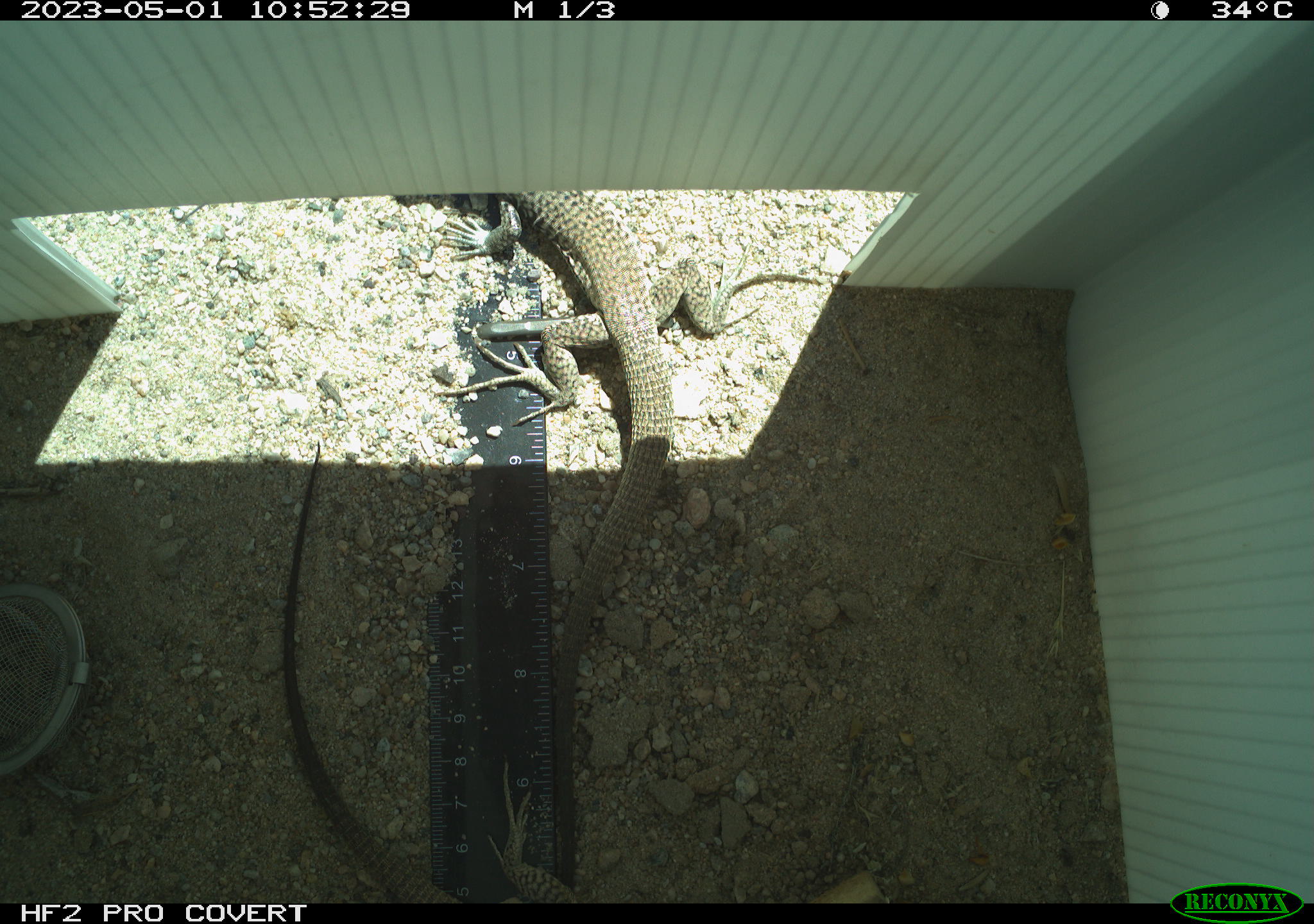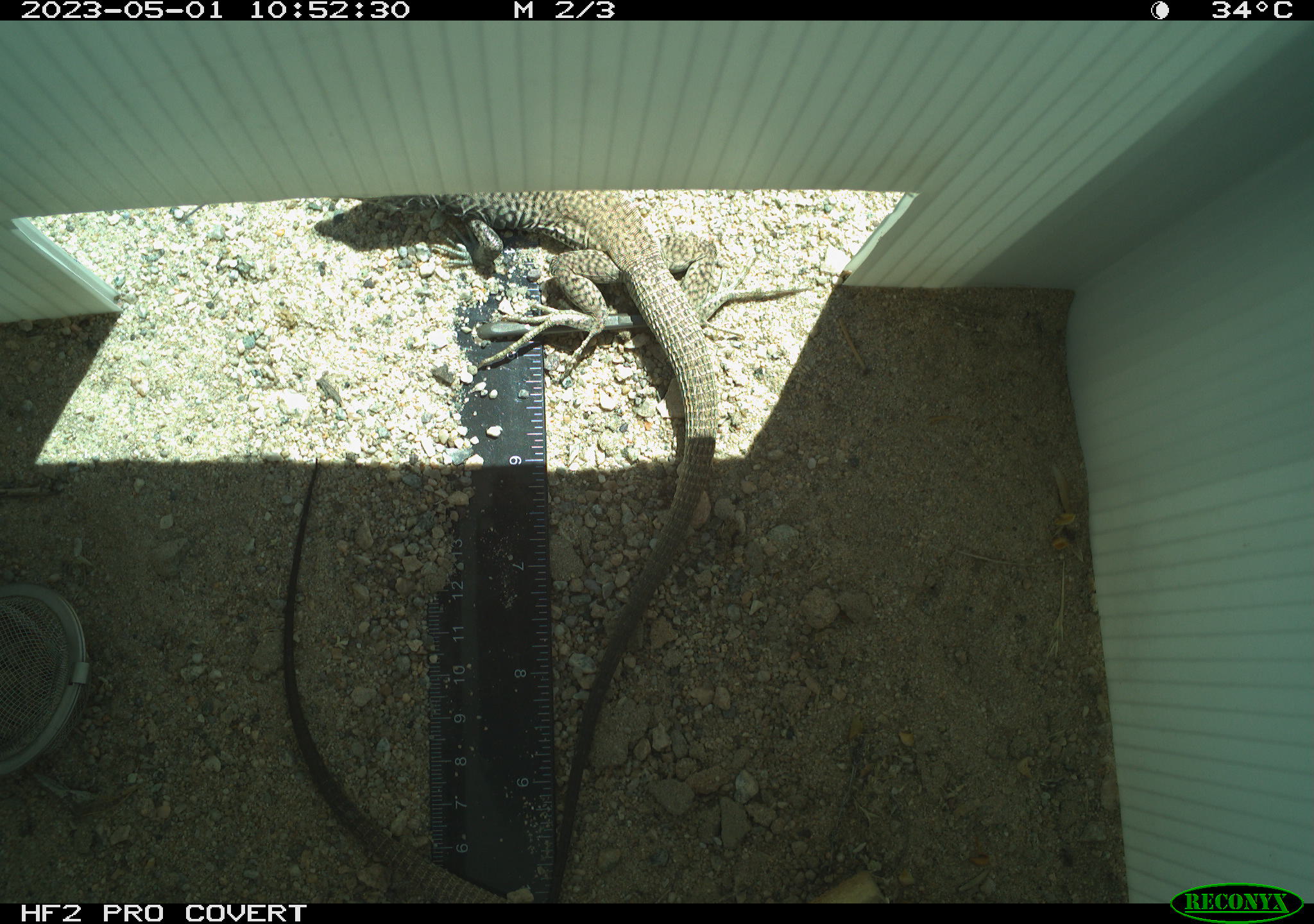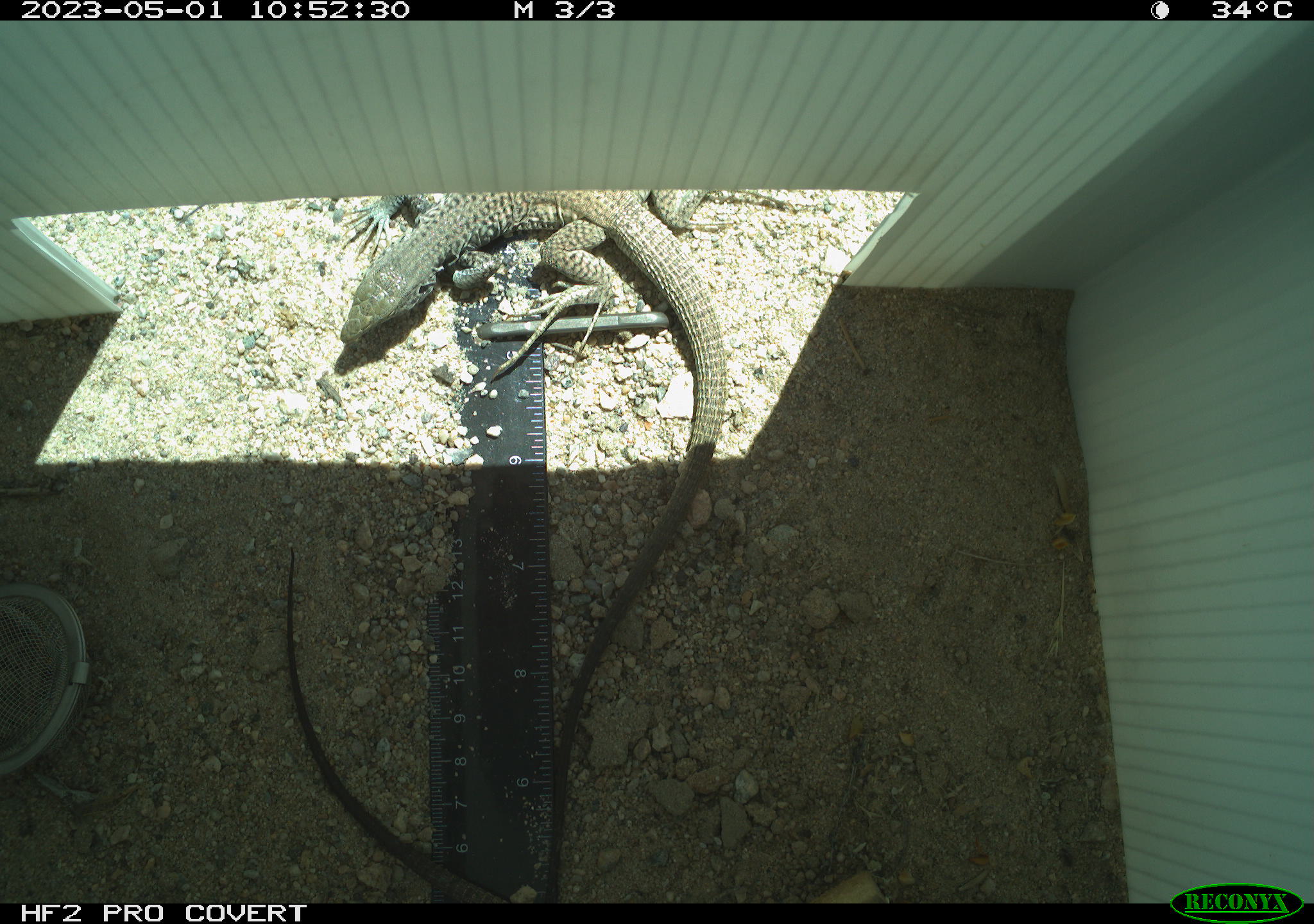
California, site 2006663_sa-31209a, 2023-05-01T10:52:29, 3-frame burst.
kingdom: Animalia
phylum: Chordata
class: Reptilia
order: Squamata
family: Teiidae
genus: Aspidoscelis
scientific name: Aspidoscelis tigris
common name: western whiptail